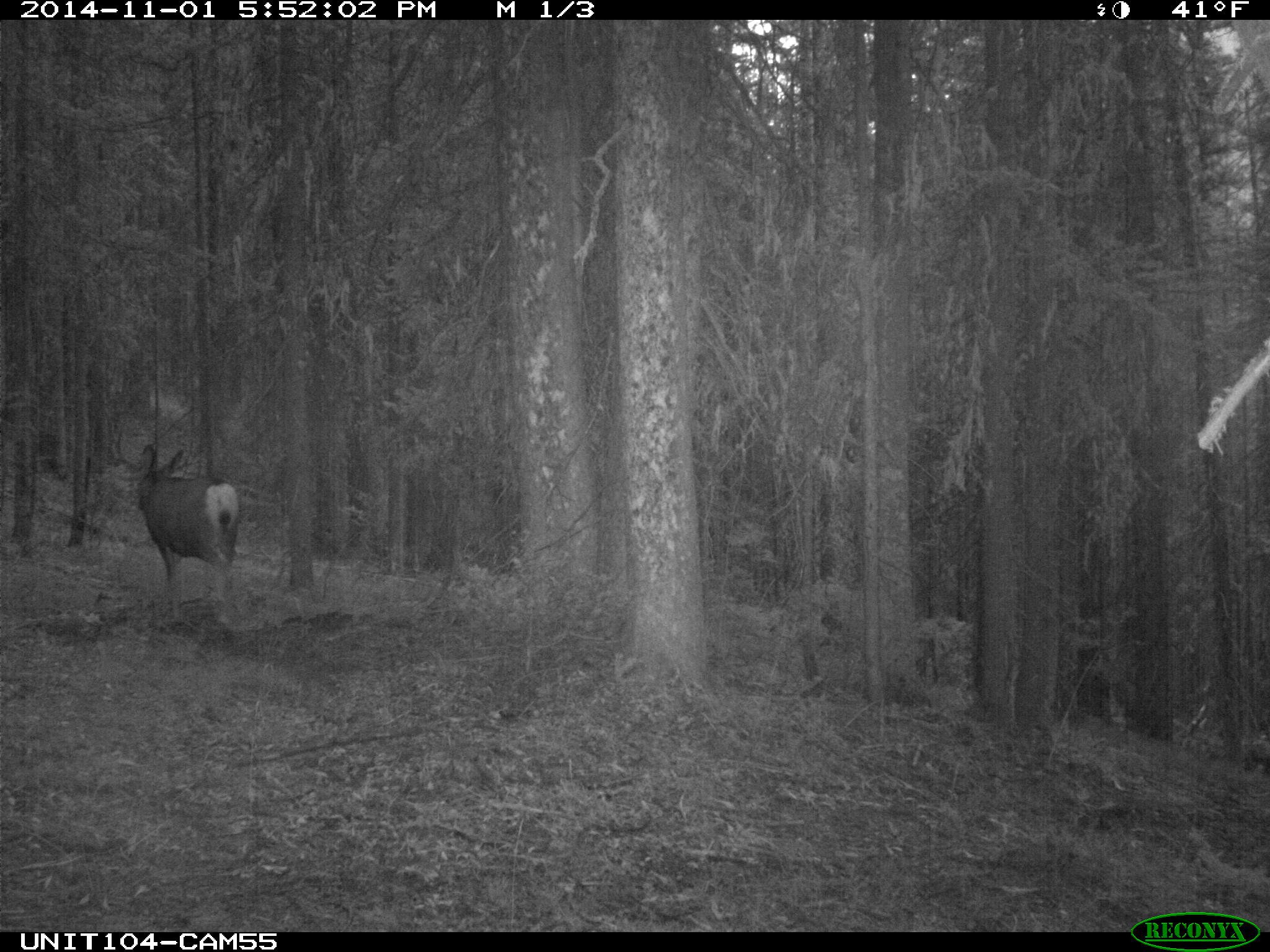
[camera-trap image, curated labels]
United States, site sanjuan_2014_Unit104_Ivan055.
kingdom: Animalia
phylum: Chordata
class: Mammalia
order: Artiodactyla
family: Cervidae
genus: Odocoileus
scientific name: Odocoileus hemionus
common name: mule deer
Odocoileus hemionus (mule deer).